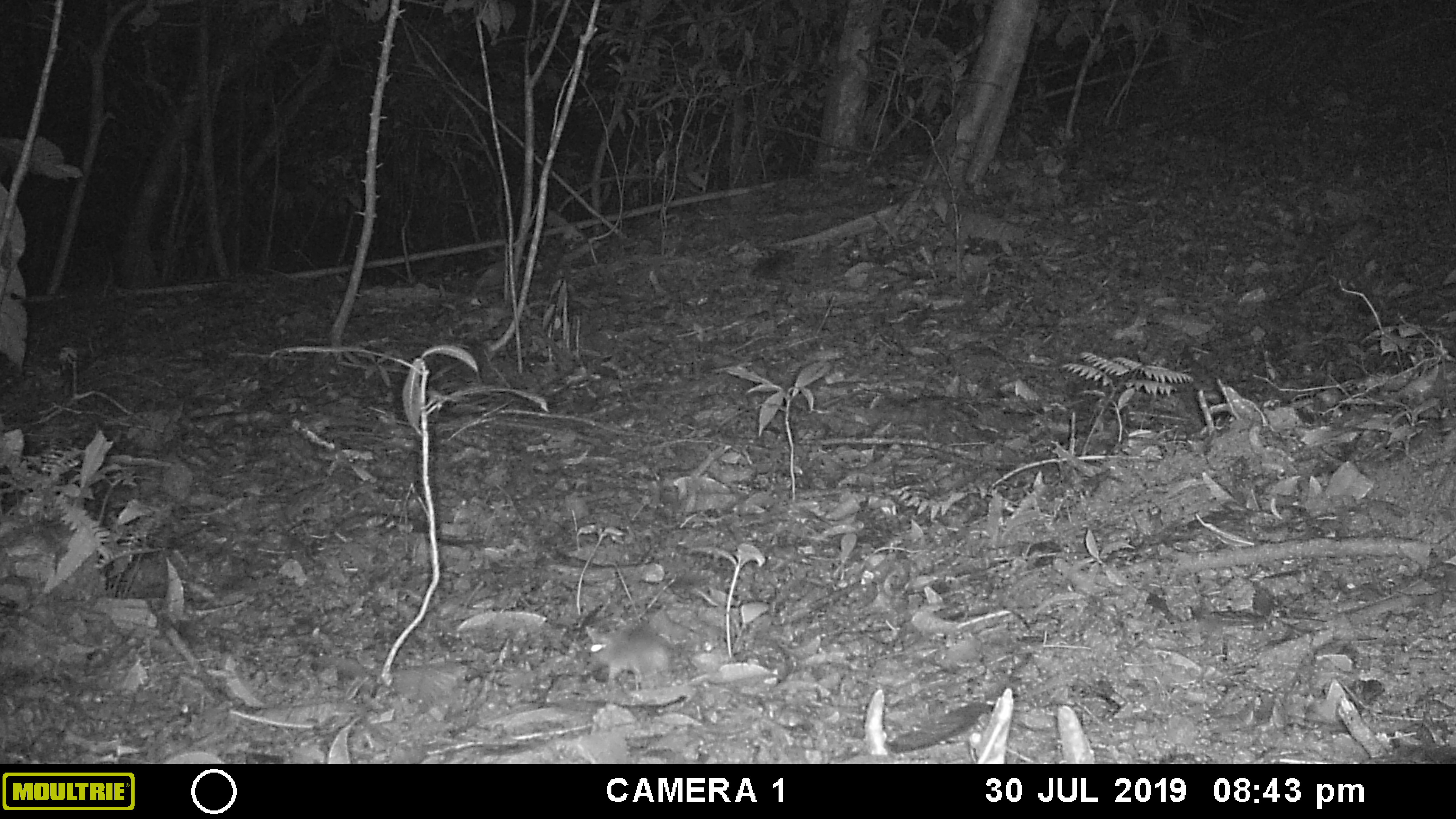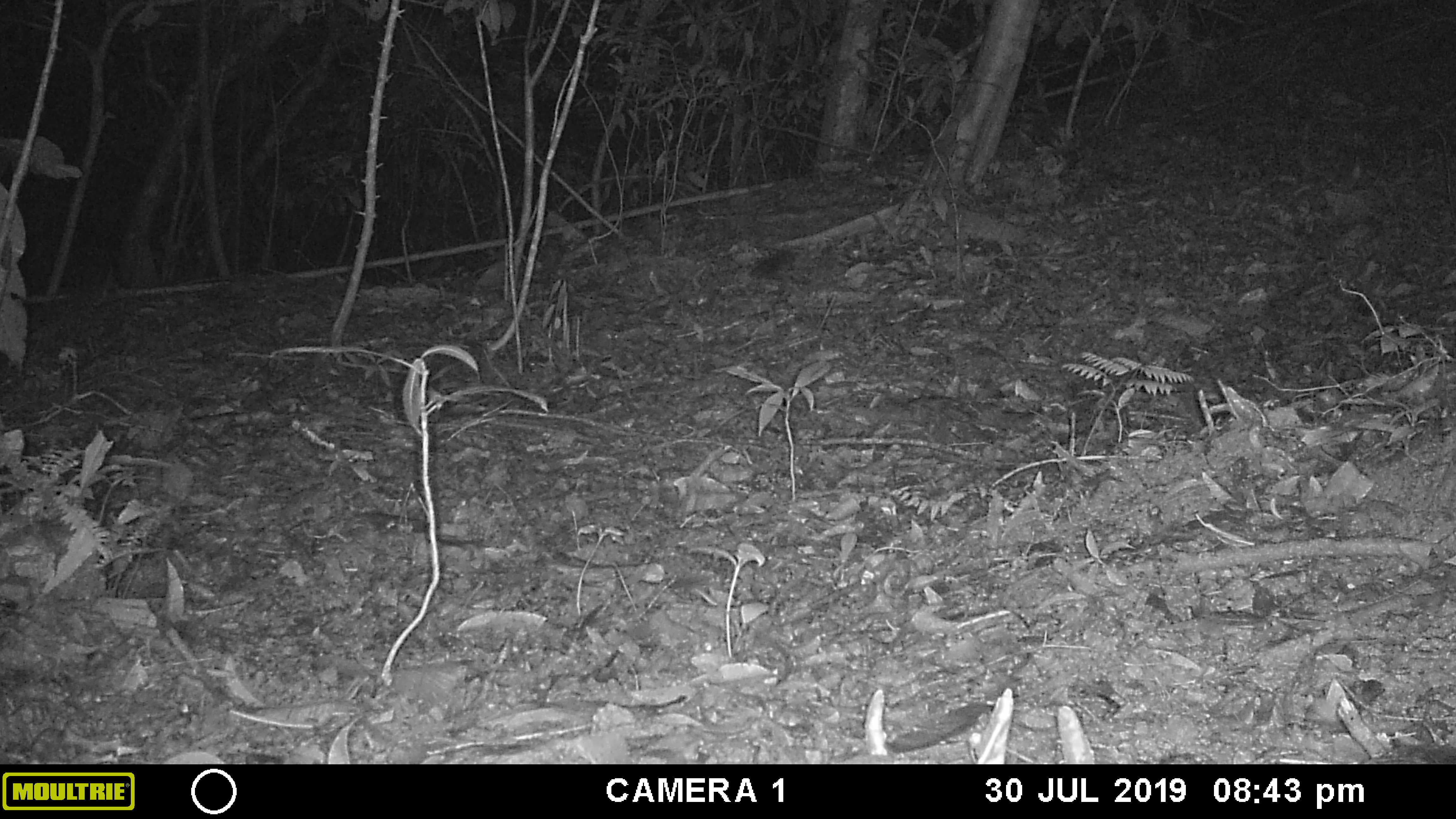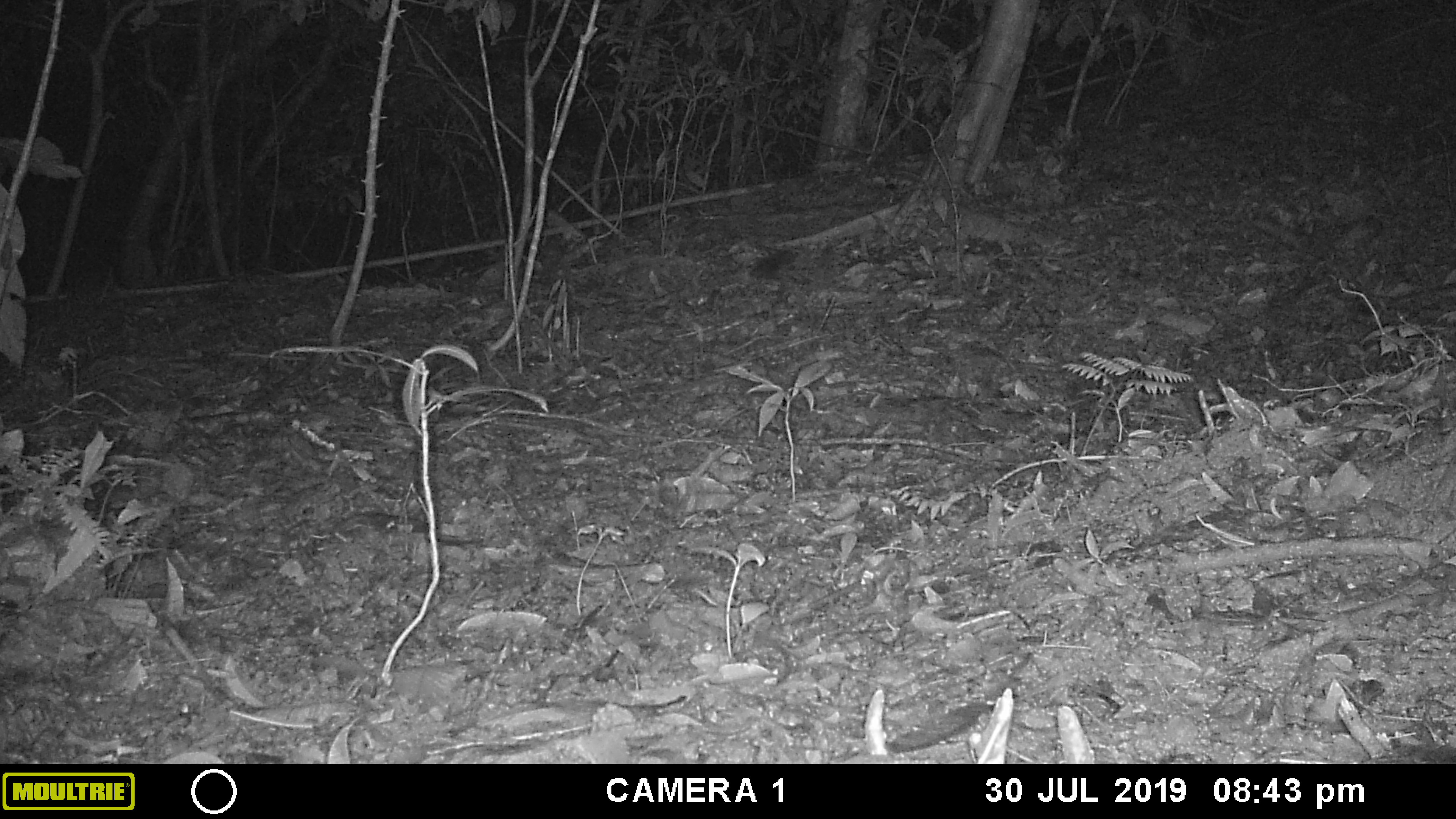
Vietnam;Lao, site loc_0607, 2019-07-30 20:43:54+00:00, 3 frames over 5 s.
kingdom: Animalia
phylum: Chordata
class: Mammalia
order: Rodentia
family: Muridae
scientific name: Muridae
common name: old-world mice and rats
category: unidentified murid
Unidentified murid (old-world mice and rats) (Muridae). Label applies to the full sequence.